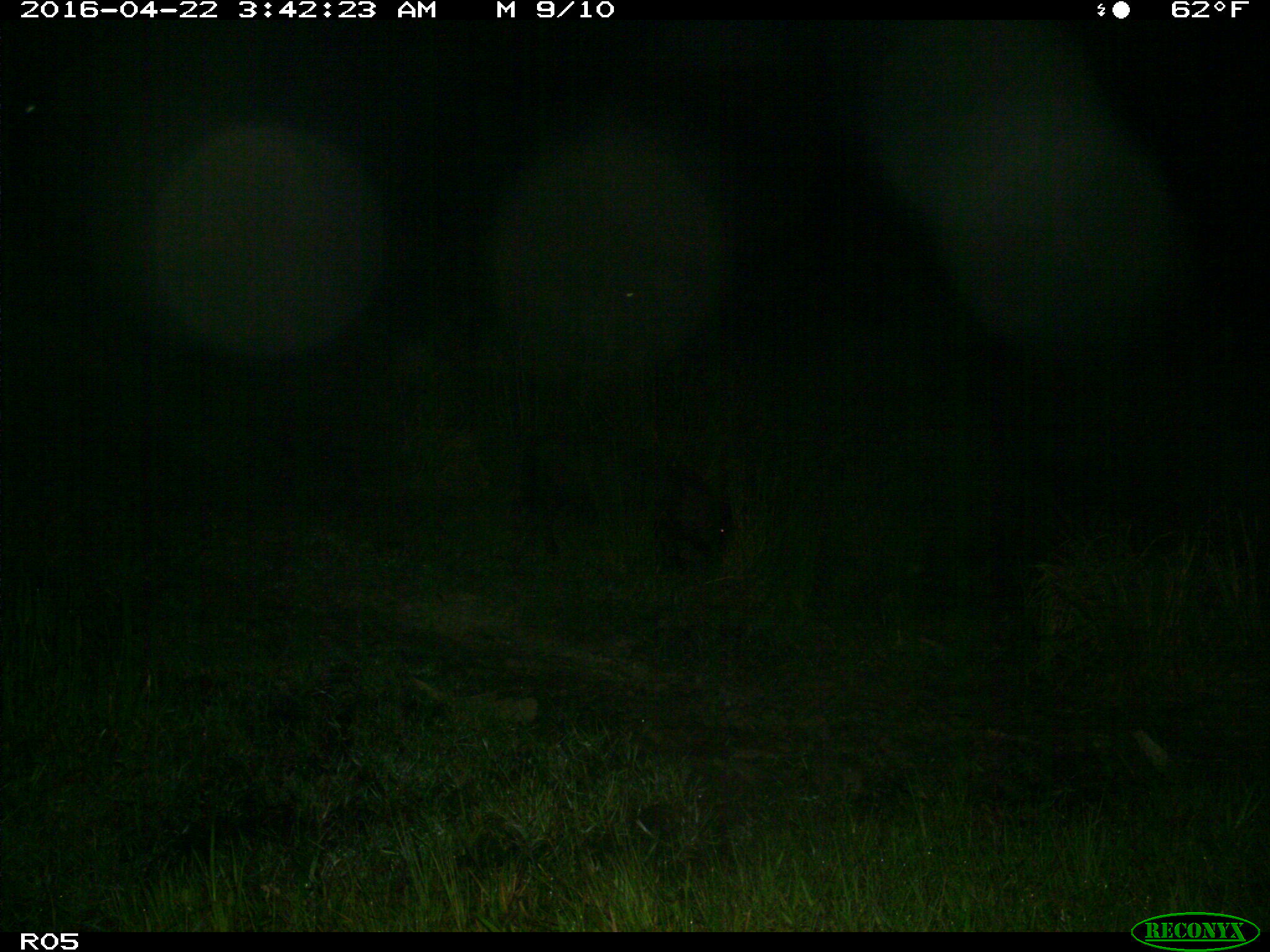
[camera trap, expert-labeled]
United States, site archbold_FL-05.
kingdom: Animalia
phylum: Chordata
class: Mammalia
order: Artiodactyla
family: Suidae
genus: Sus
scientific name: Sus scrofa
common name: wild boar